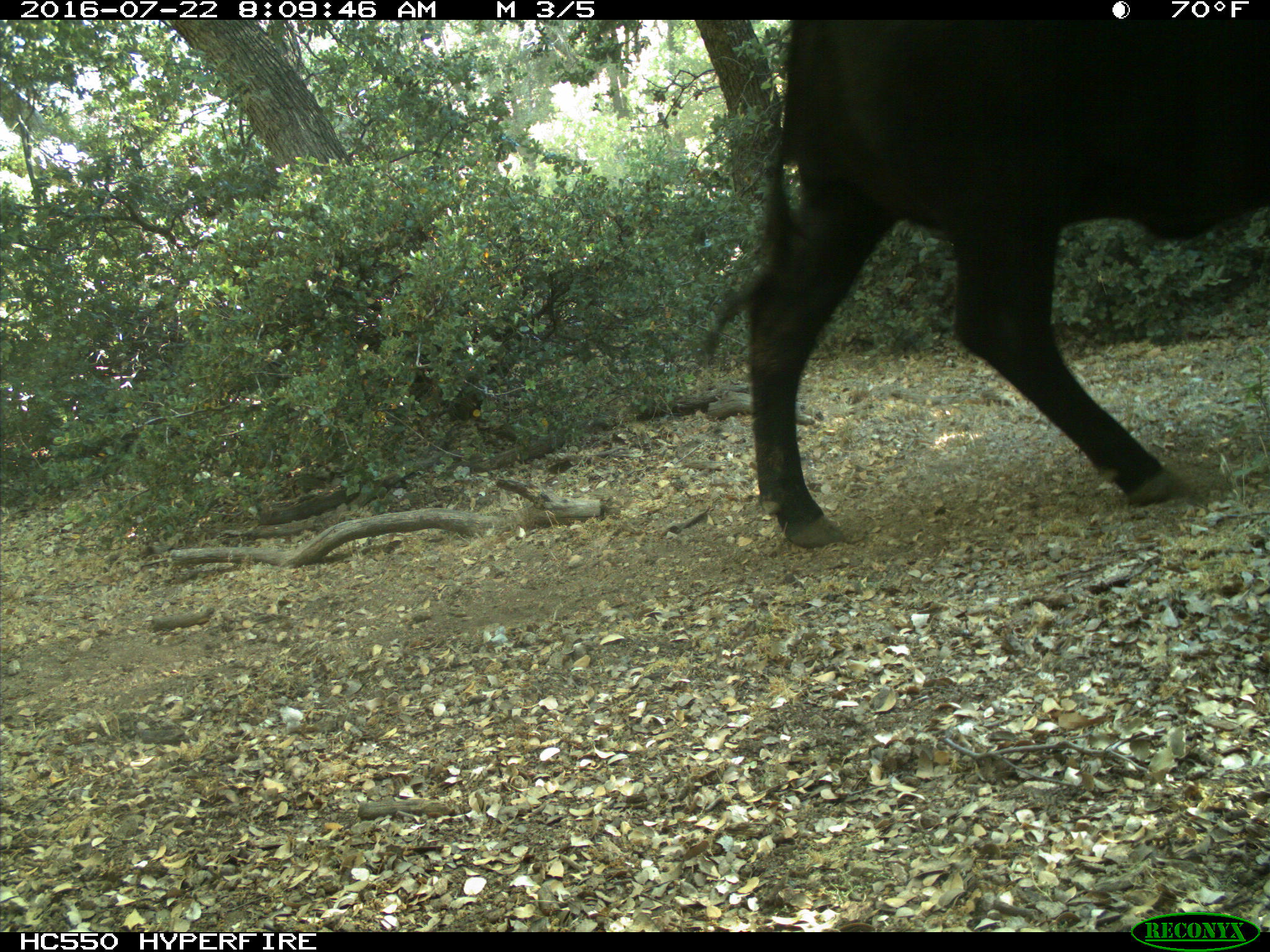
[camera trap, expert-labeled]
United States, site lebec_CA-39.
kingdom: Animalia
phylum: Chordata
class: Mammalia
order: Artiodactyla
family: Bovidae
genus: Bos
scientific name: Bos taurus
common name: domestic cow